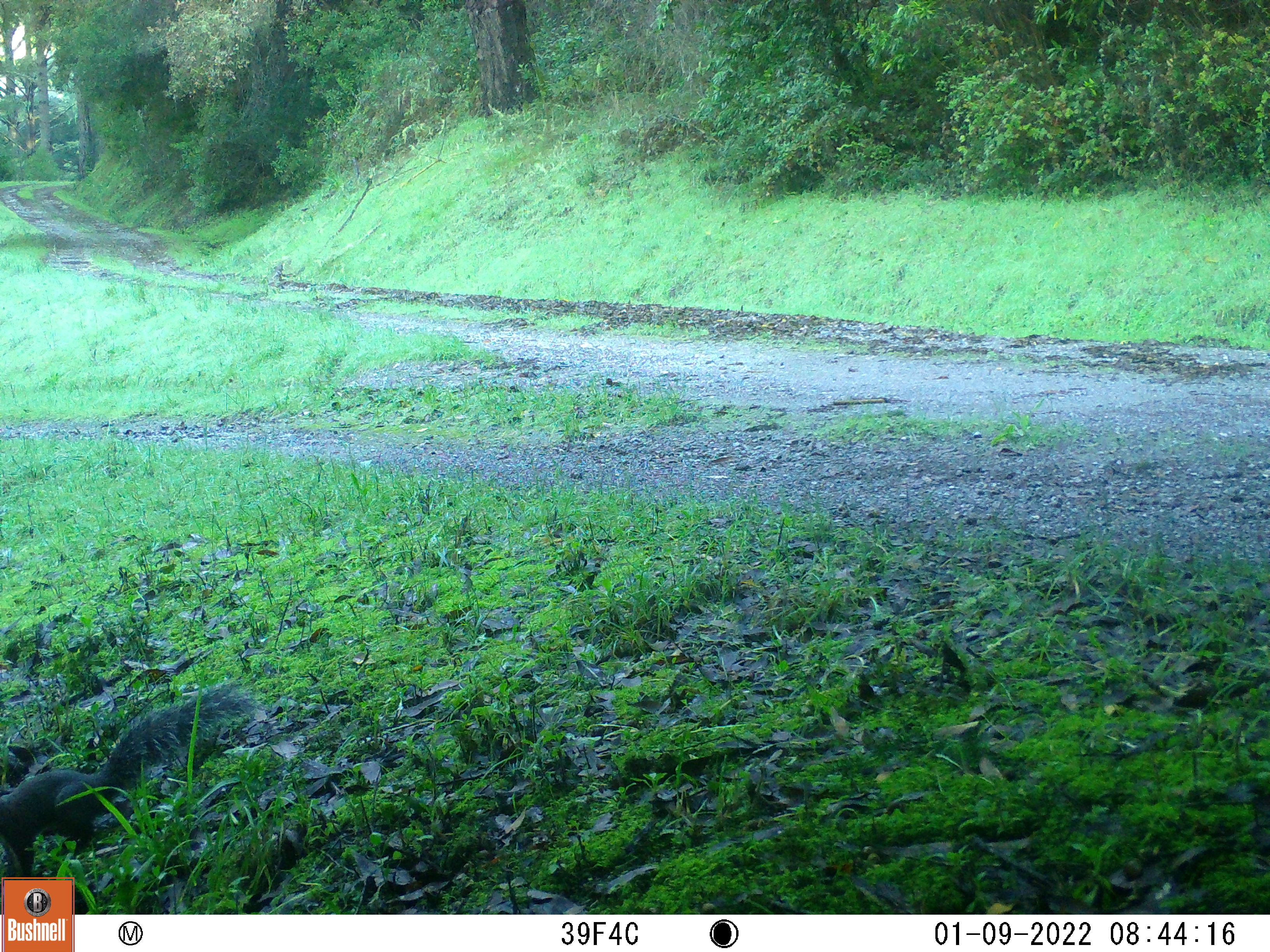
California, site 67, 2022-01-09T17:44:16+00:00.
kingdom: Animalia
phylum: Chordata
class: Mammalia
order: Rodentia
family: Sciuridae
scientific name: Sciuridae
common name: squirrel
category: unknown squirrel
Unknown squirrel (squirrel) (Sciuridae).